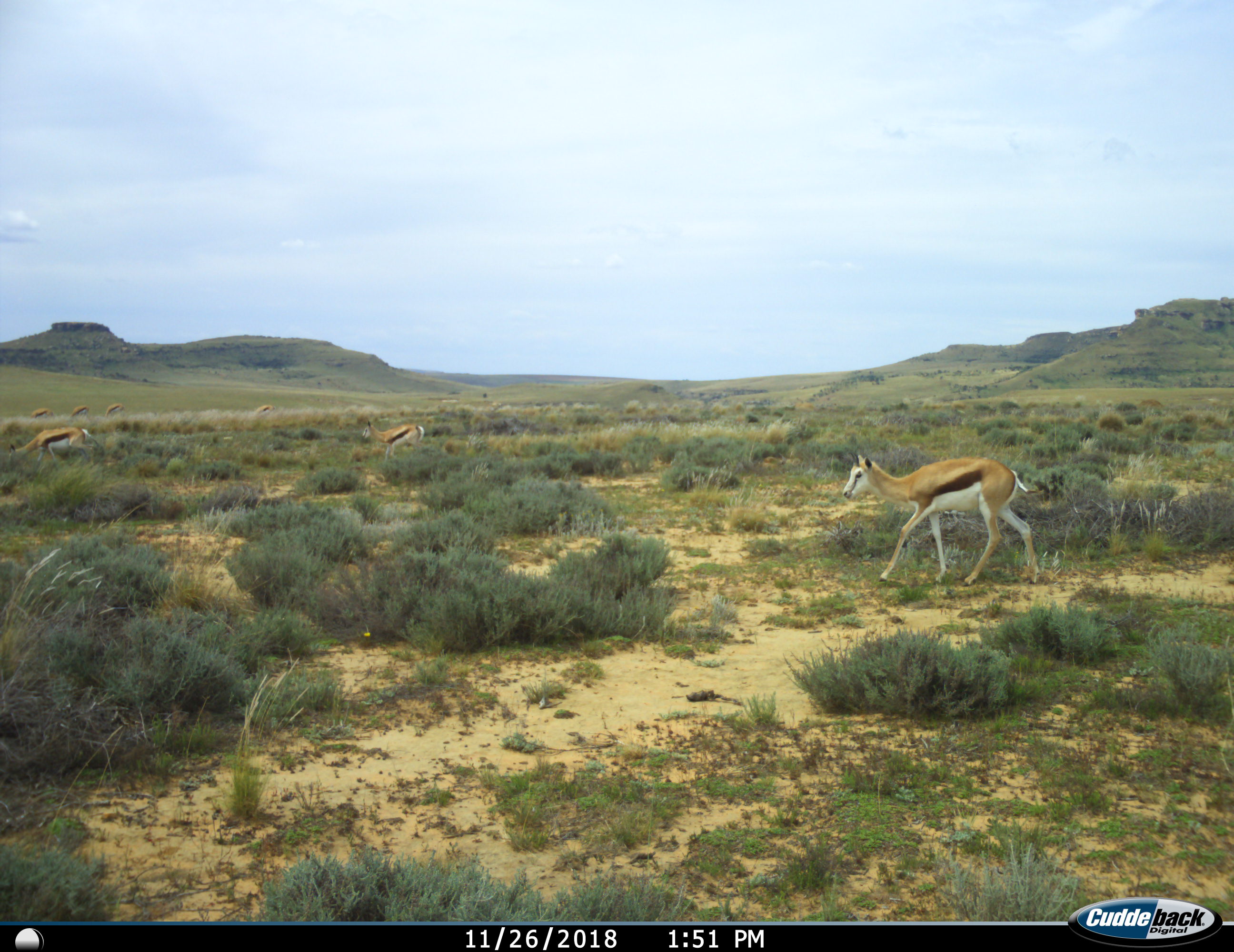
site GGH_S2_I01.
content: unidentified animal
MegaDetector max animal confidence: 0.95